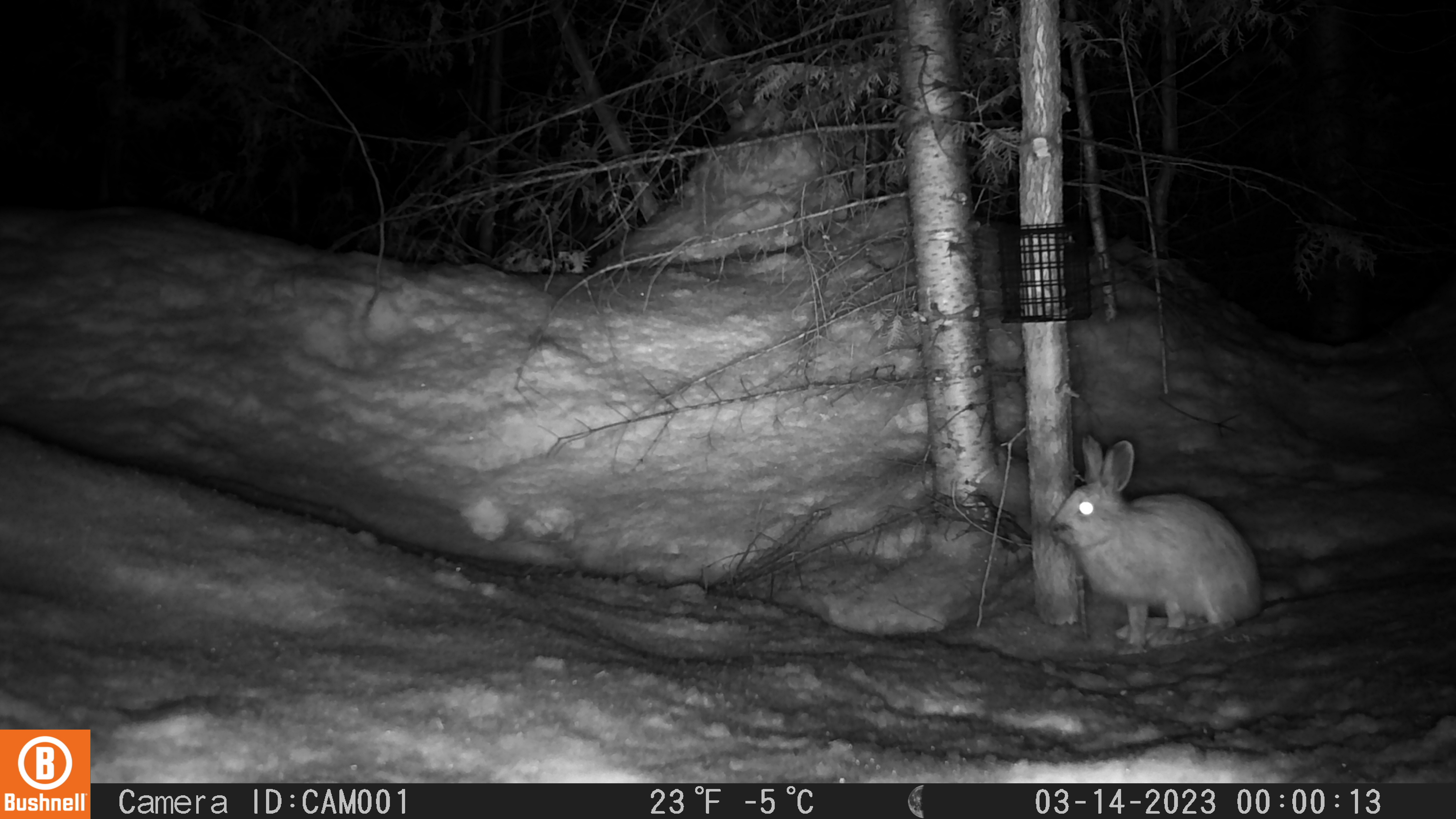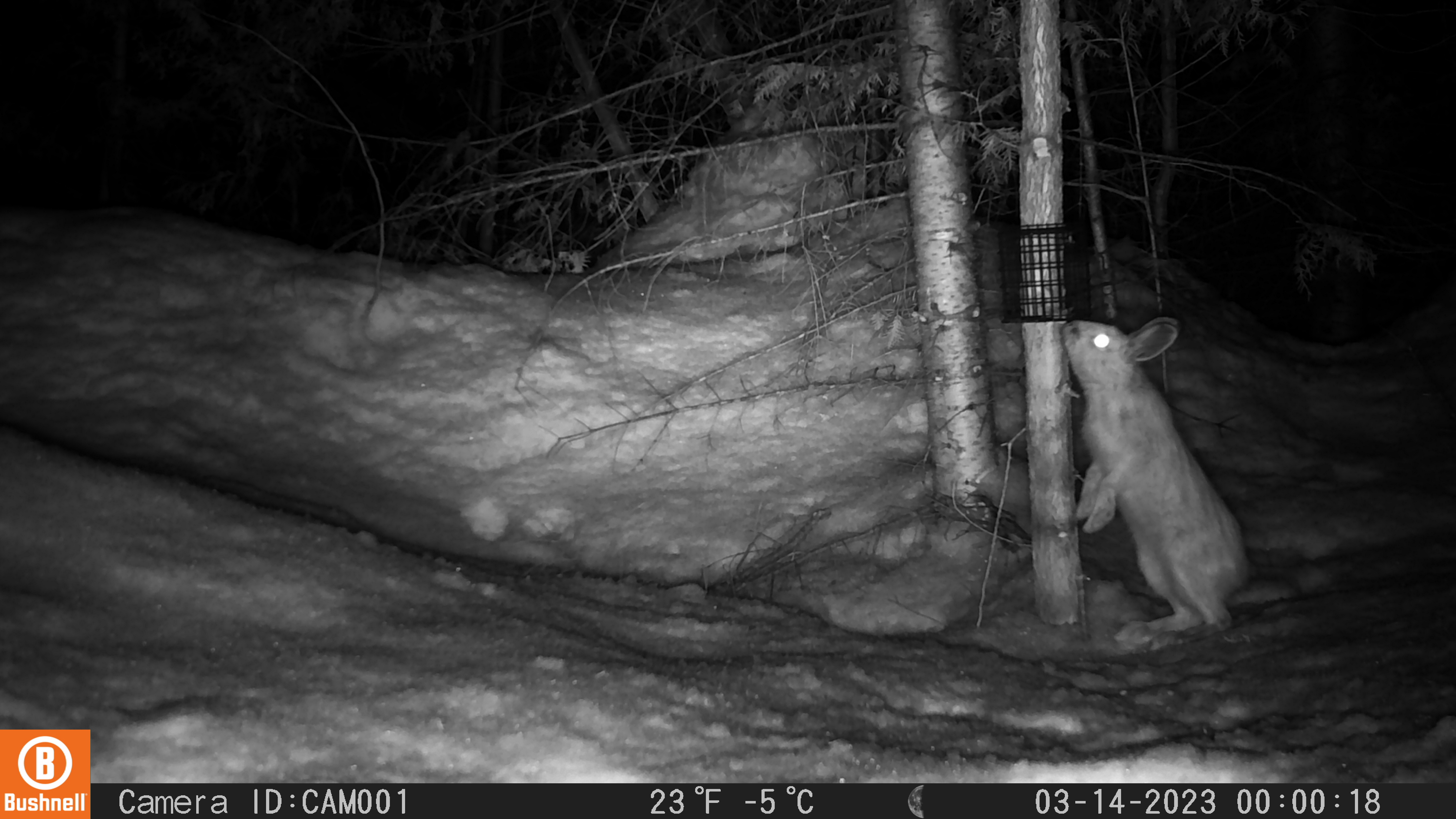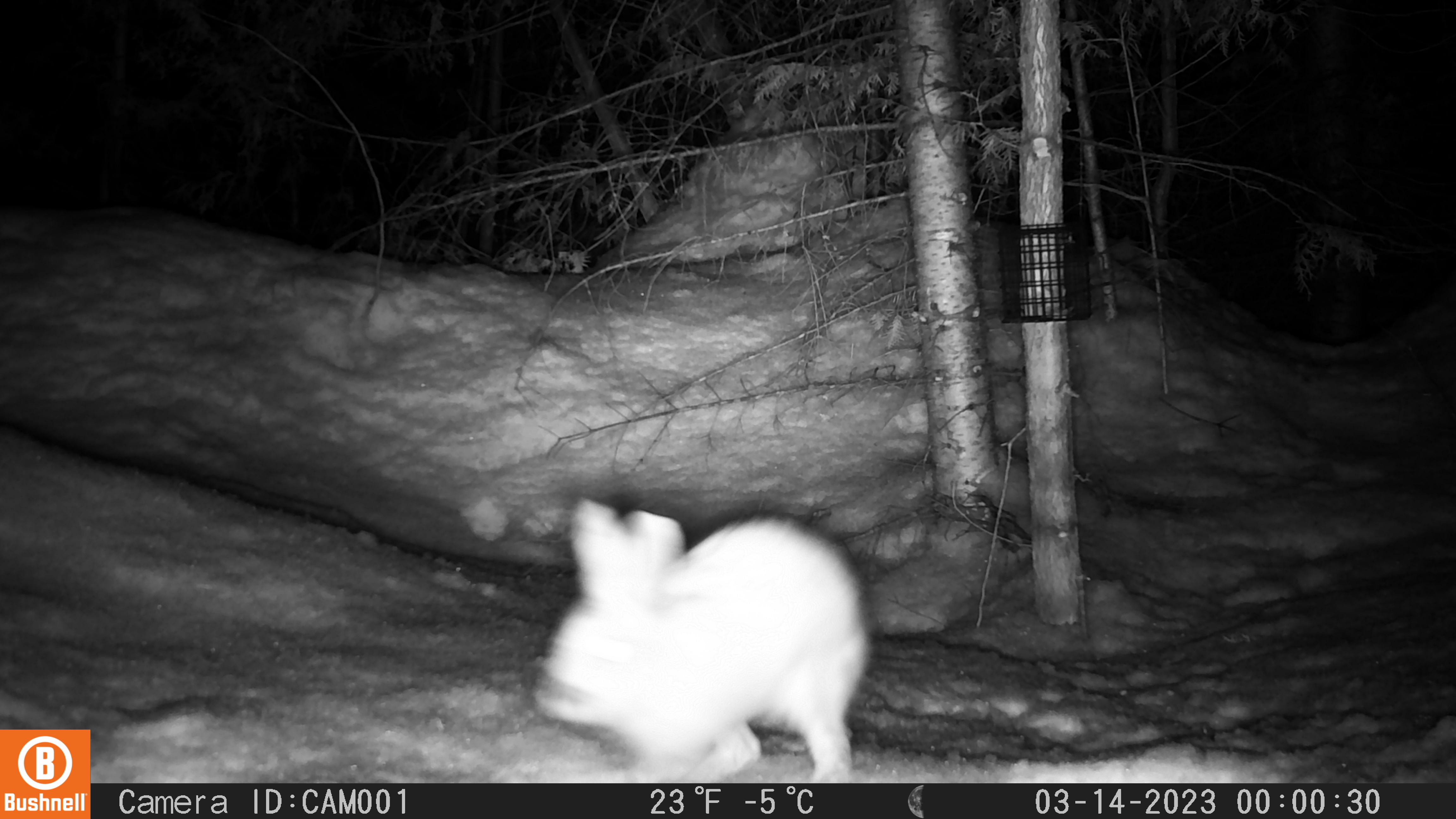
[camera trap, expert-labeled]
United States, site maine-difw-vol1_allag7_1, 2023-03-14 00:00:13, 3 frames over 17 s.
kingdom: Animalia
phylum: Chordata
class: Mammalia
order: Lagomorpha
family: Leporidae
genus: Lepus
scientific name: Lepus americanus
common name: snowshoe hare